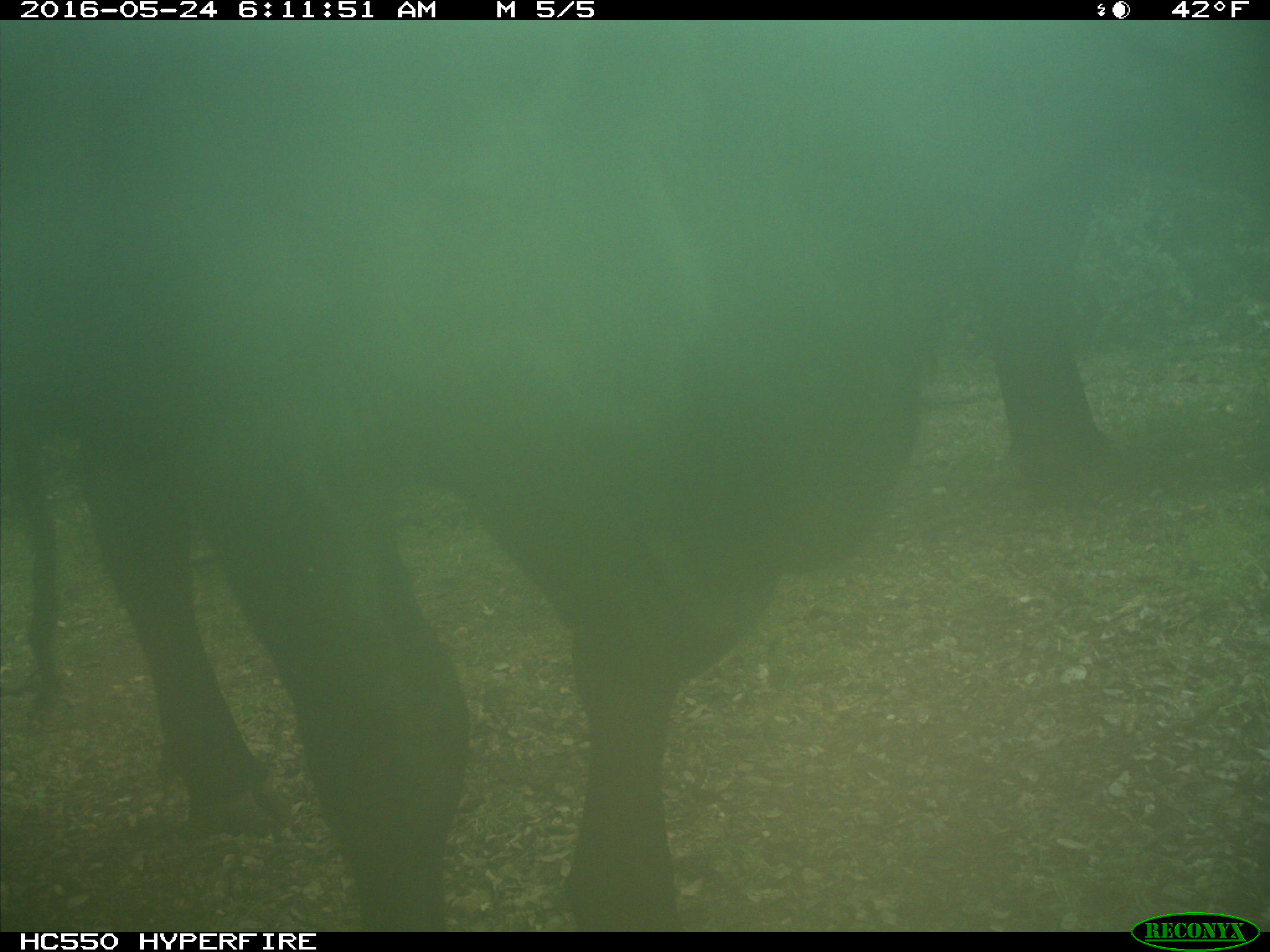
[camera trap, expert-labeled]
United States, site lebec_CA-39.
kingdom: Animalia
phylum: Chordata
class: Mammalia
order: Artiodactyla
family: Bovidae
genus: Bos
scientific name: Bos taurus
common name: domestic cow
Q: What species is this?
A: Bos taurus (domestic cow).